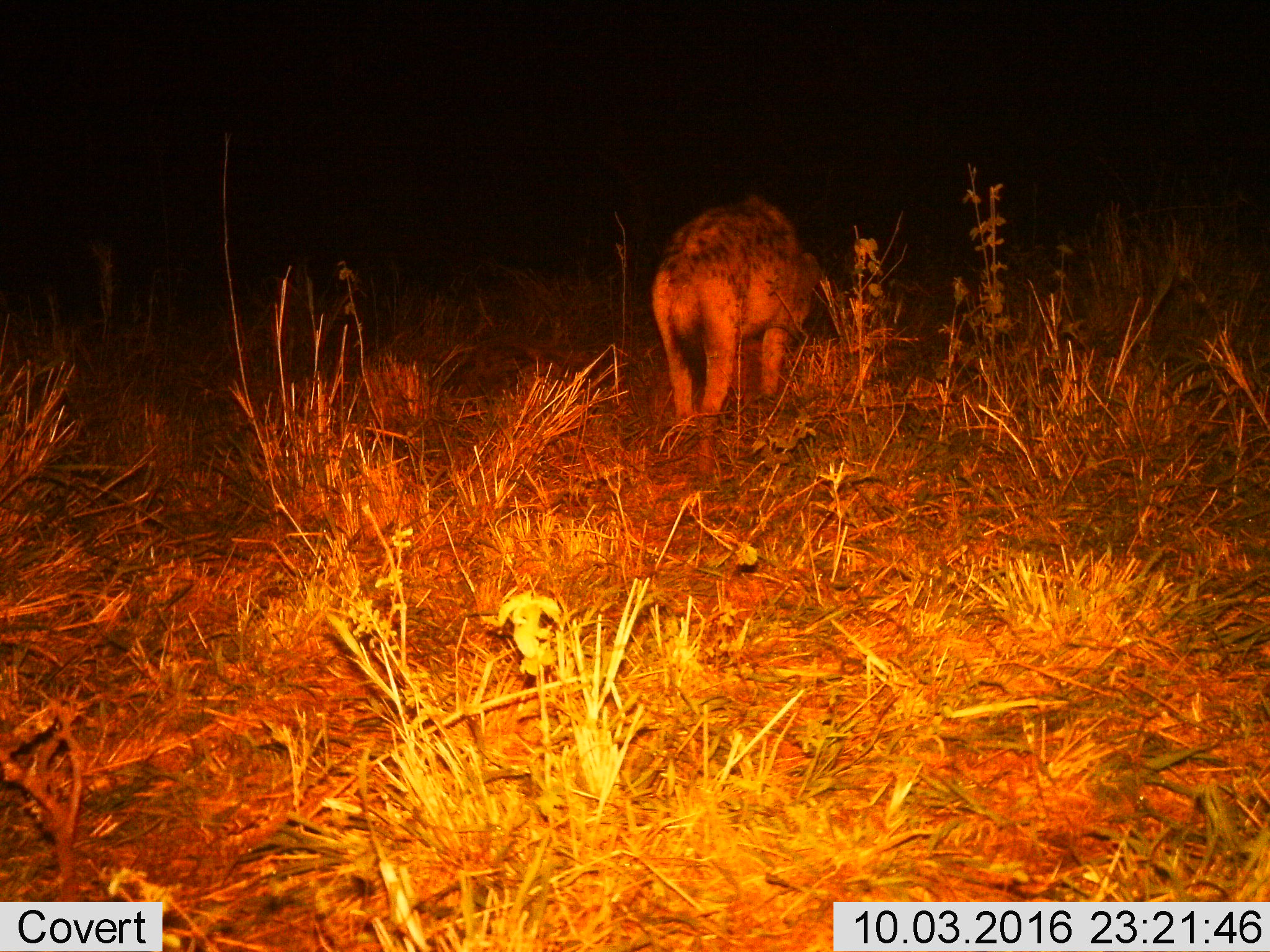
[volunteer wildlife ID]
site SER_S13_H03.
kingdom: Animalia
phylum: Chordata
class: Mammalia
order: Carnivora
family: Hyaenidae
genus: Crocuta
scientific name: Crocuta crocuta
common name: spotted hyena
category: hyenaspotted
Hyenaspotted (spotted hyena) (Crocuta crocuta), count 1. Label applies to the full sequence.